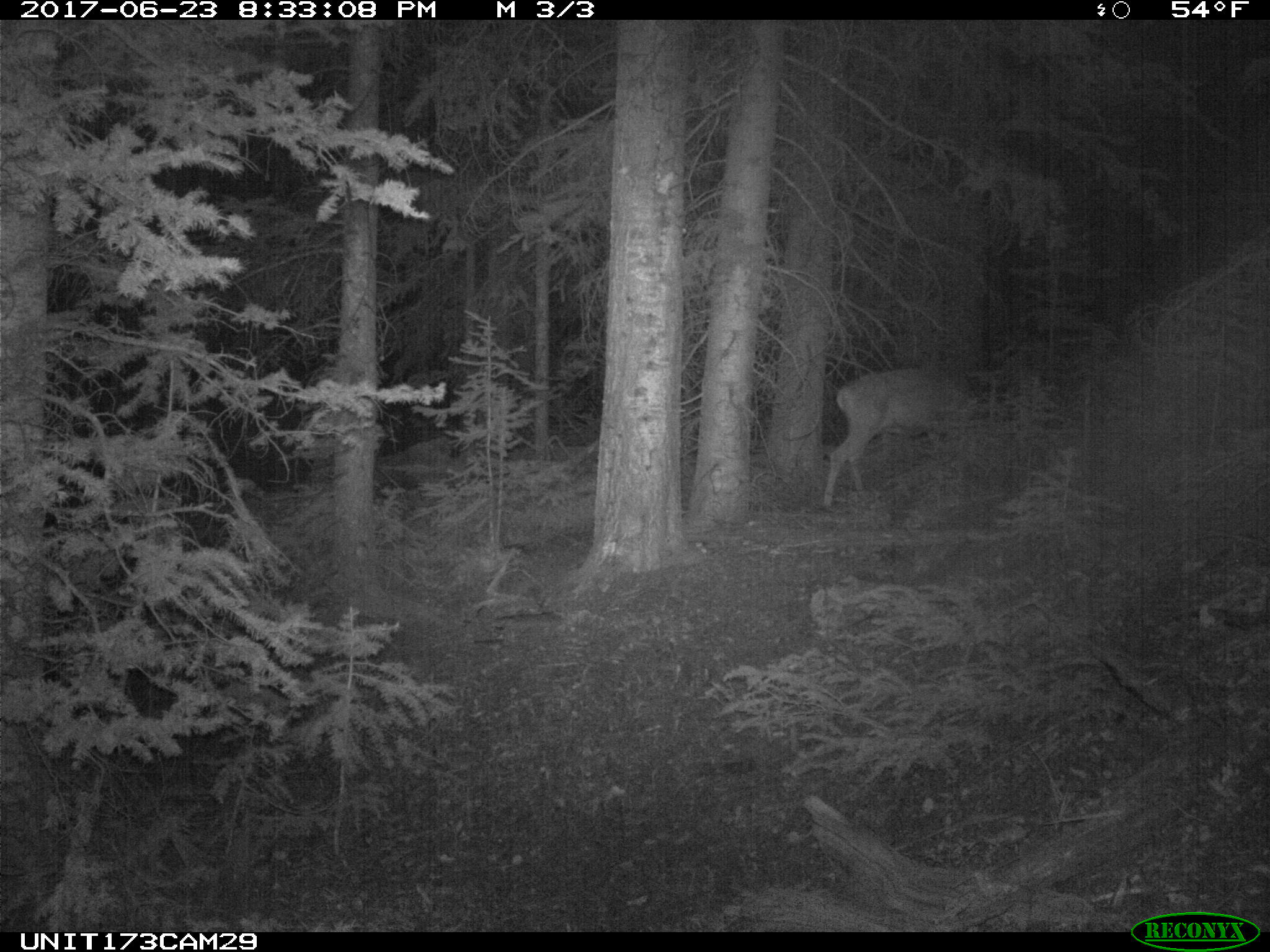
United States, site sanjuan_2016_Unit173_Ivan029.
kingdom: Animalia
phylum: Chordata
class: Mammalia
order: Artiodactyla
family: Cervidae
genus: Odocoileus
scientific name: Odocoileus hemionus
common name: mule deer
Odocoileus hemionus (mule deer).